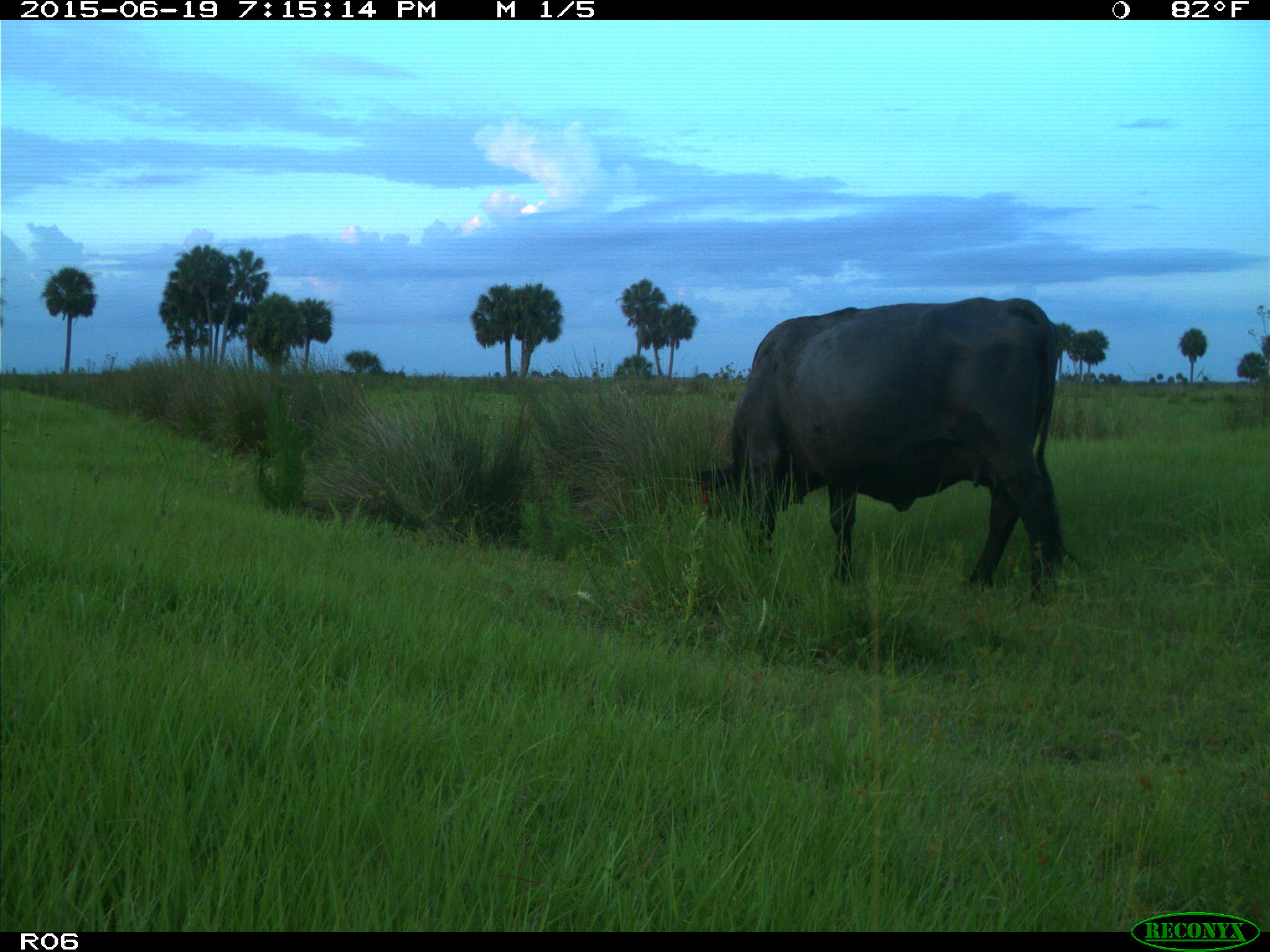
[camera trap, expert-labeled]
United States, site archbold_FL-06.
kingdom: Animalia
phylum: Chordata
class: Mammalia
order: Artiodactyla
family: Bovidae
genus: Bos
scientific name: Bos taurus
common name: domestic cow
Bos taurus (domestic cow).